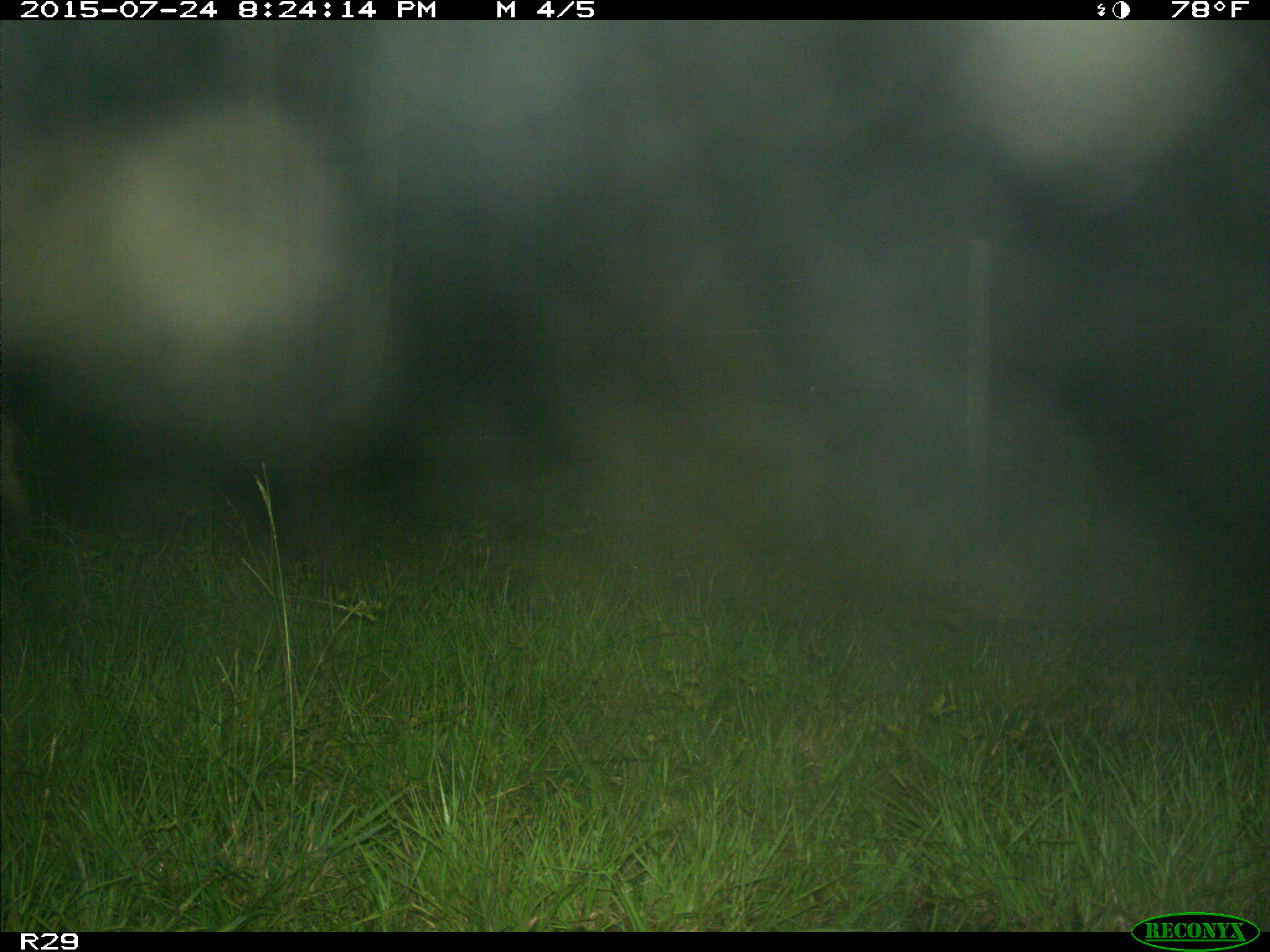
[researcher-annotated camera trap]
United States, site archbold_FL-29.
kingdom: Animalia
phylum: Chordata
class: Mammalia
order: Artiodactyla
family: Bovidae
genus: Bos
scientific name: Bos taurus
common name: domestic cow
Bos taurus (domestic cow).